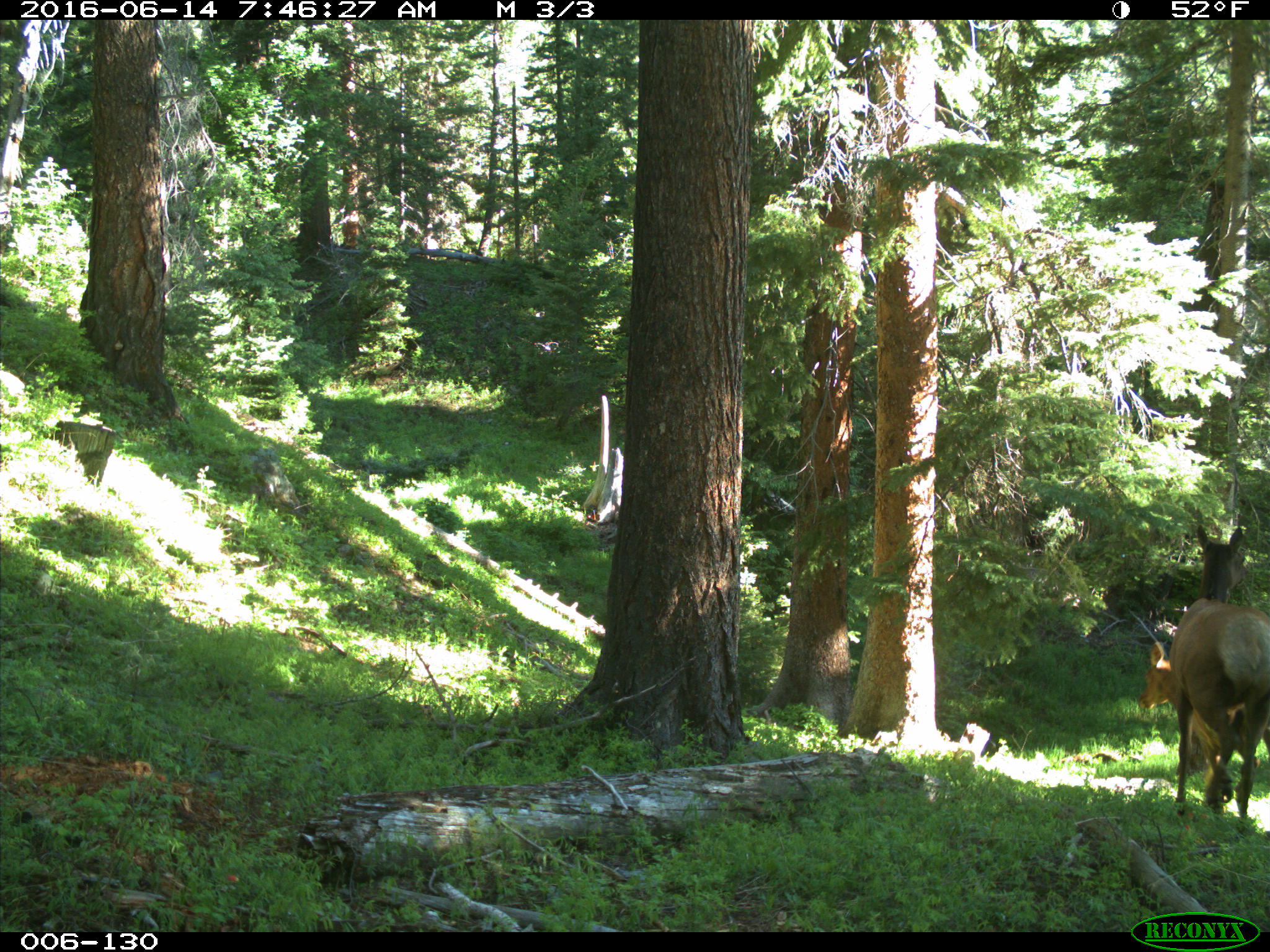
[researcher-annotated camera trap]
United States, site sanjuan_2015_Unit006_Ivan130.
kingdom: Animalia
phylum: Chordata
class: Mammalia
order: Artiodactyla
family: Cervidae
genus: Cervus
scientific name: Cervus elaphus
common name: red deer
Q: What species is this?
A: Cervus elaphus (red deer).